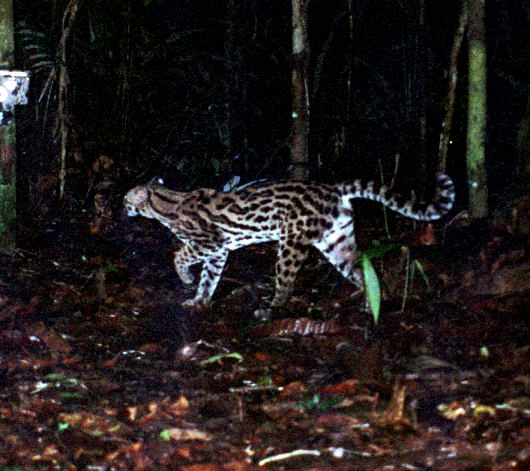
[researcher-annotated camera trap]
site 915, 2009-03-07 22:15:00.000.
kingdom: Animalia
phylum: Chordata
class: Mammalia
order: Carnivora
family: Felidae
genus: Leopardus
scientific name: Leopardus pardalis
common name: ocelot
Leopardus pardalis (ocelot).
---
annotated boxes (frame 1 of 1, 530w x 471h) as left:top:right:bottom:
leopardus pardalis: 120:168:456:310